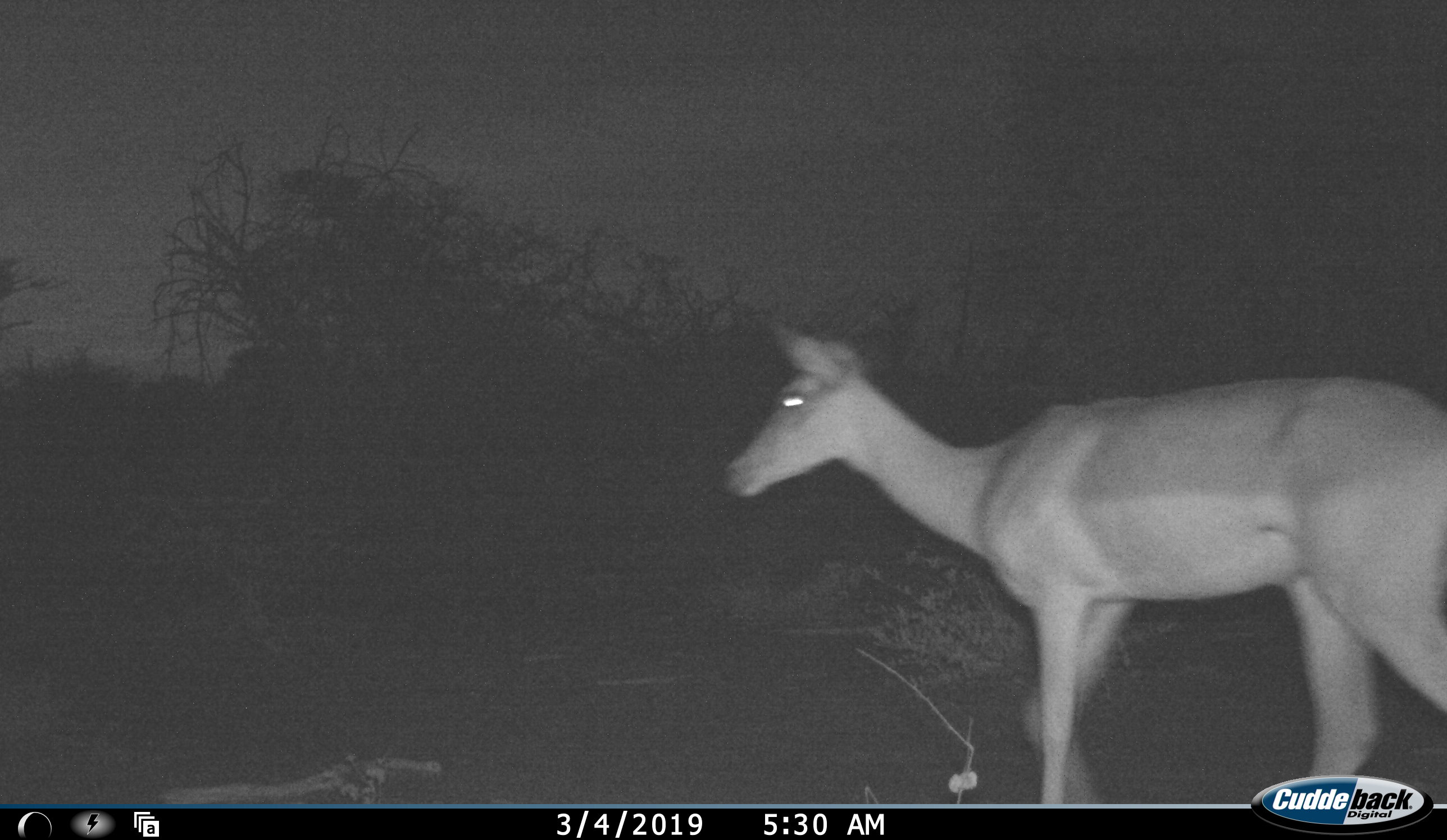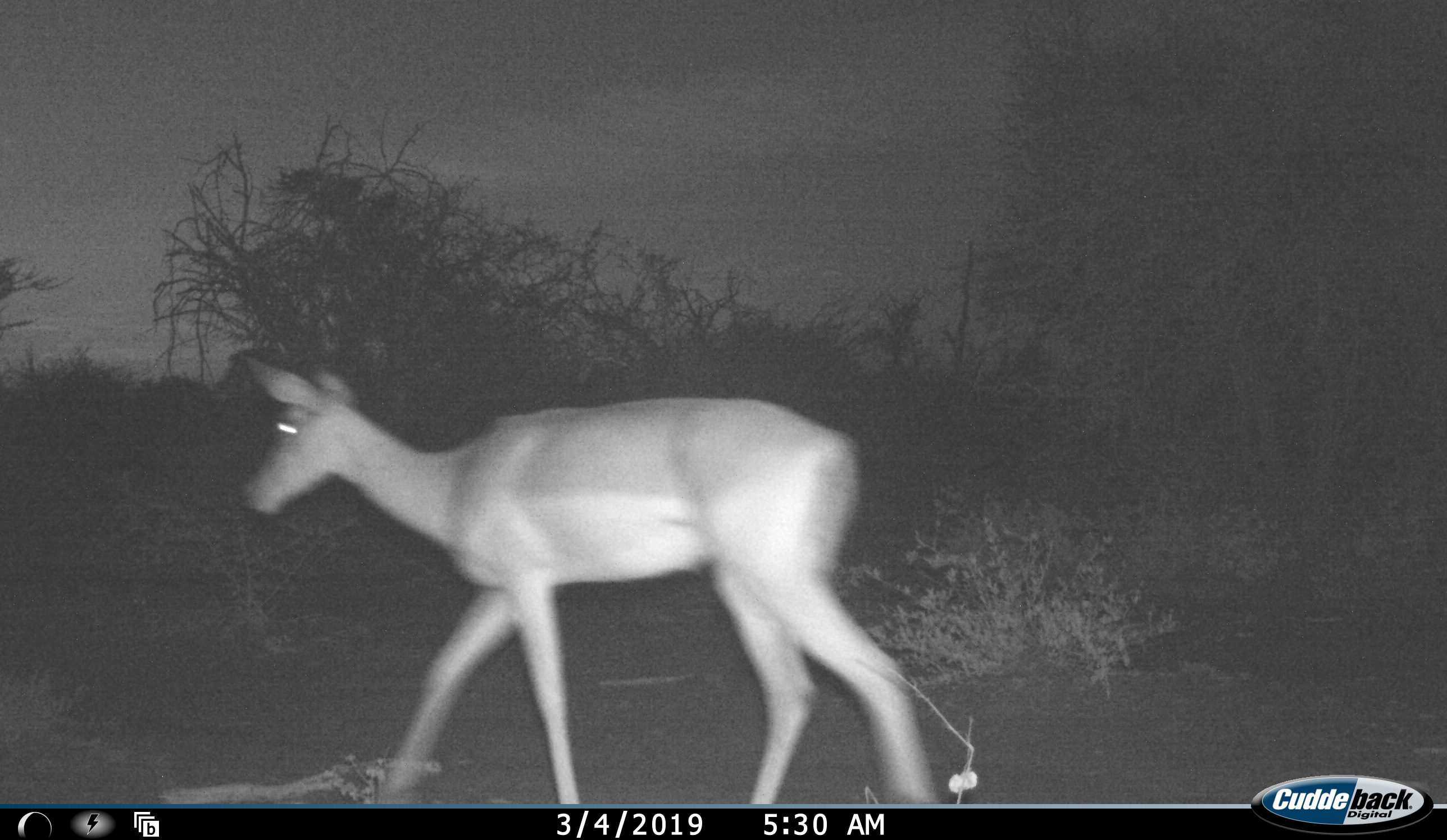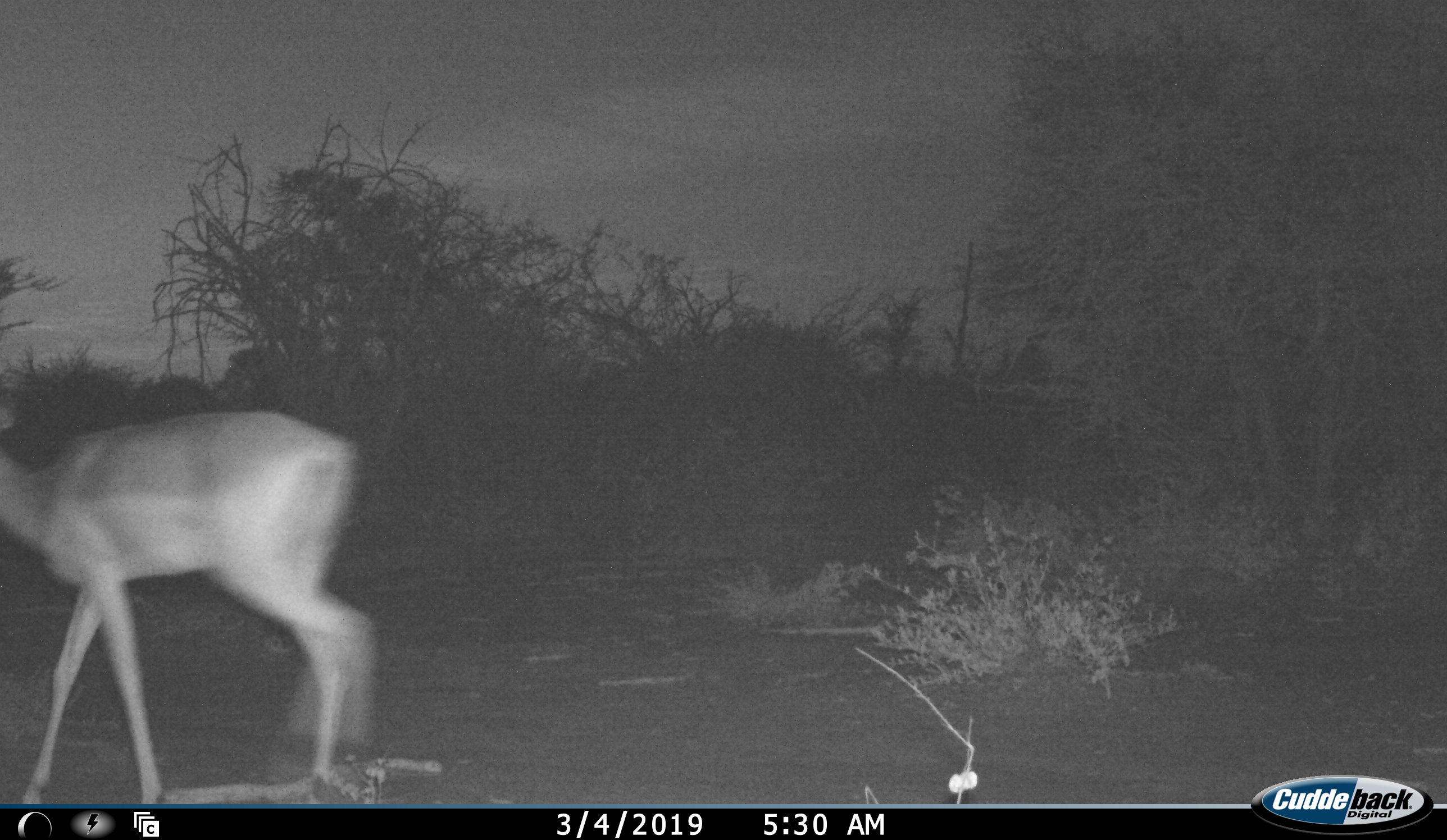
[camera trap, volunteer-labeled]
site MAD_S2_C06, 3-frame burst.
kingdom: Animalia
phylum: Chordata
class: Mammalia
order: Artiodactyla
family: Bovidae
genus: Aepyceros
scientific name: Aepyceros melampus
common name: impala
Impala (Aepyceros melampus), count 1. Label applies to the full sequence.